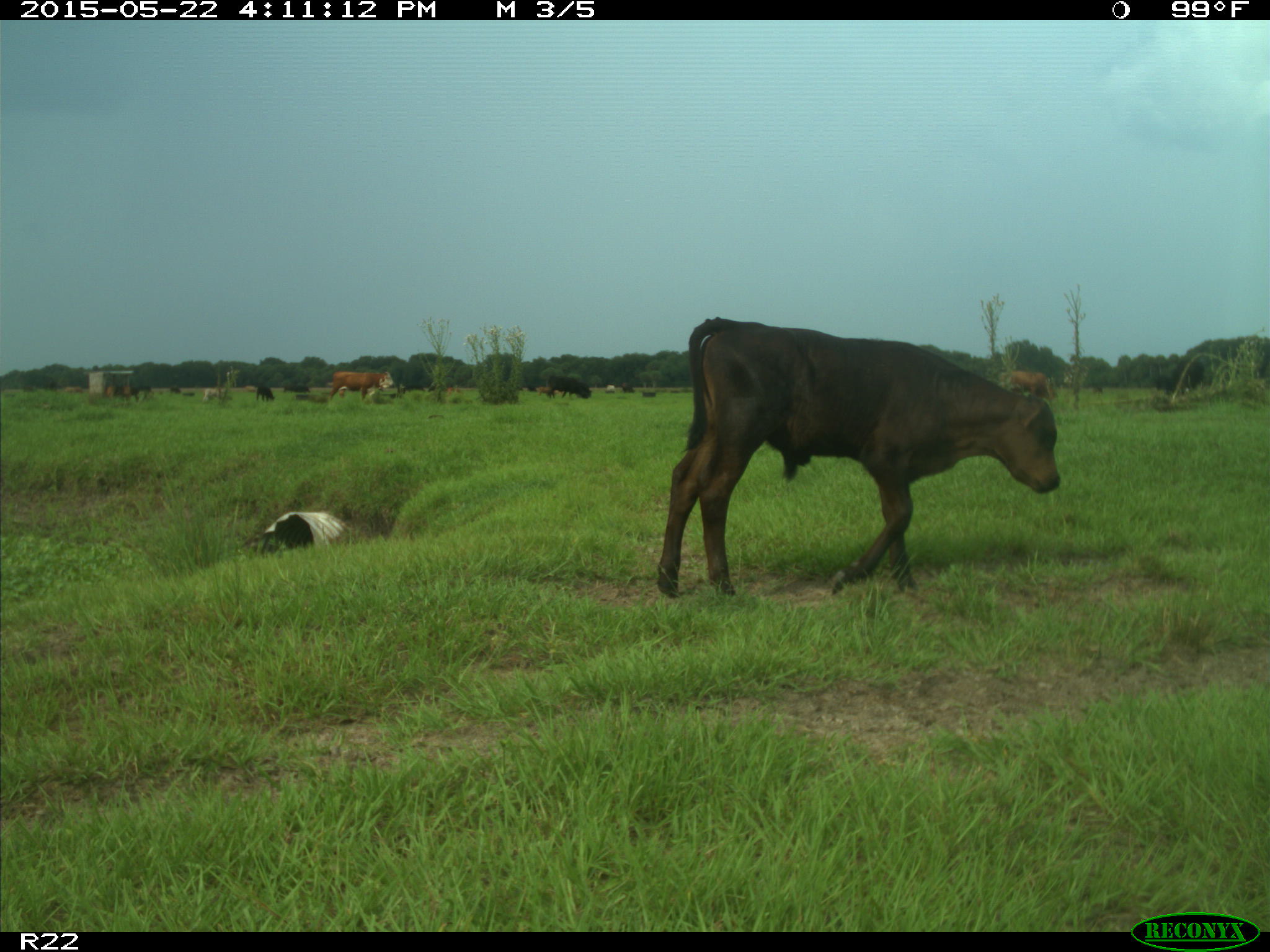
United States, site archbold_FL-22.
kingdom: Animalia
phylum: Chordata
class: Mammalia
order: Artiodactyla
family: Bovidae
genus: Bos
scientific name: Bos taurus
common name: domestic cow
Bos taurus (domestic cow).